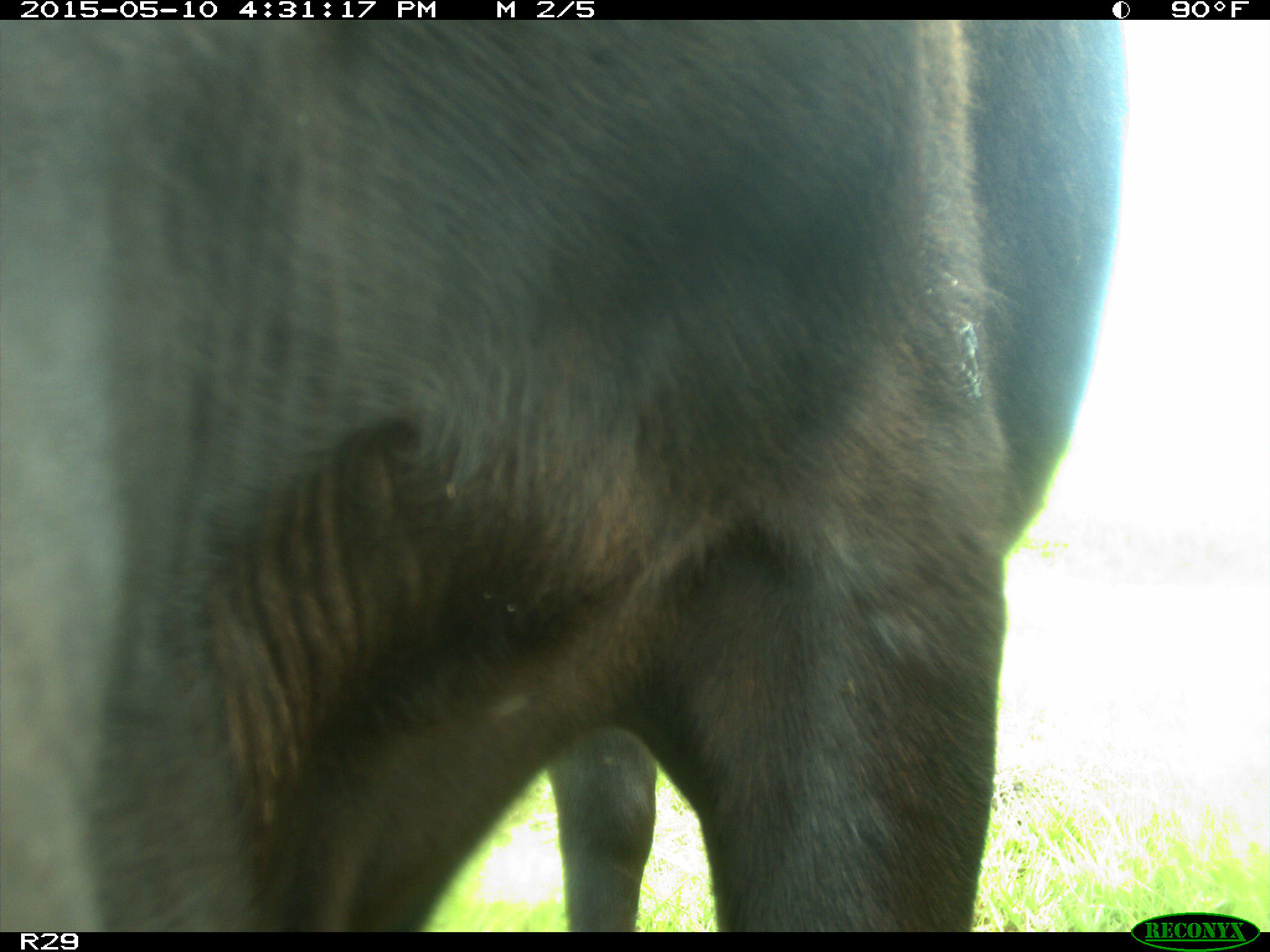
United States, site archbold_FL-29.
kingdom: Animalia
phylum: Chordata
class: Mammalia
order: Artiodactyla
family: Bovidae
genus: Bos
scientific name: Bos taurus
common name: domestic cow